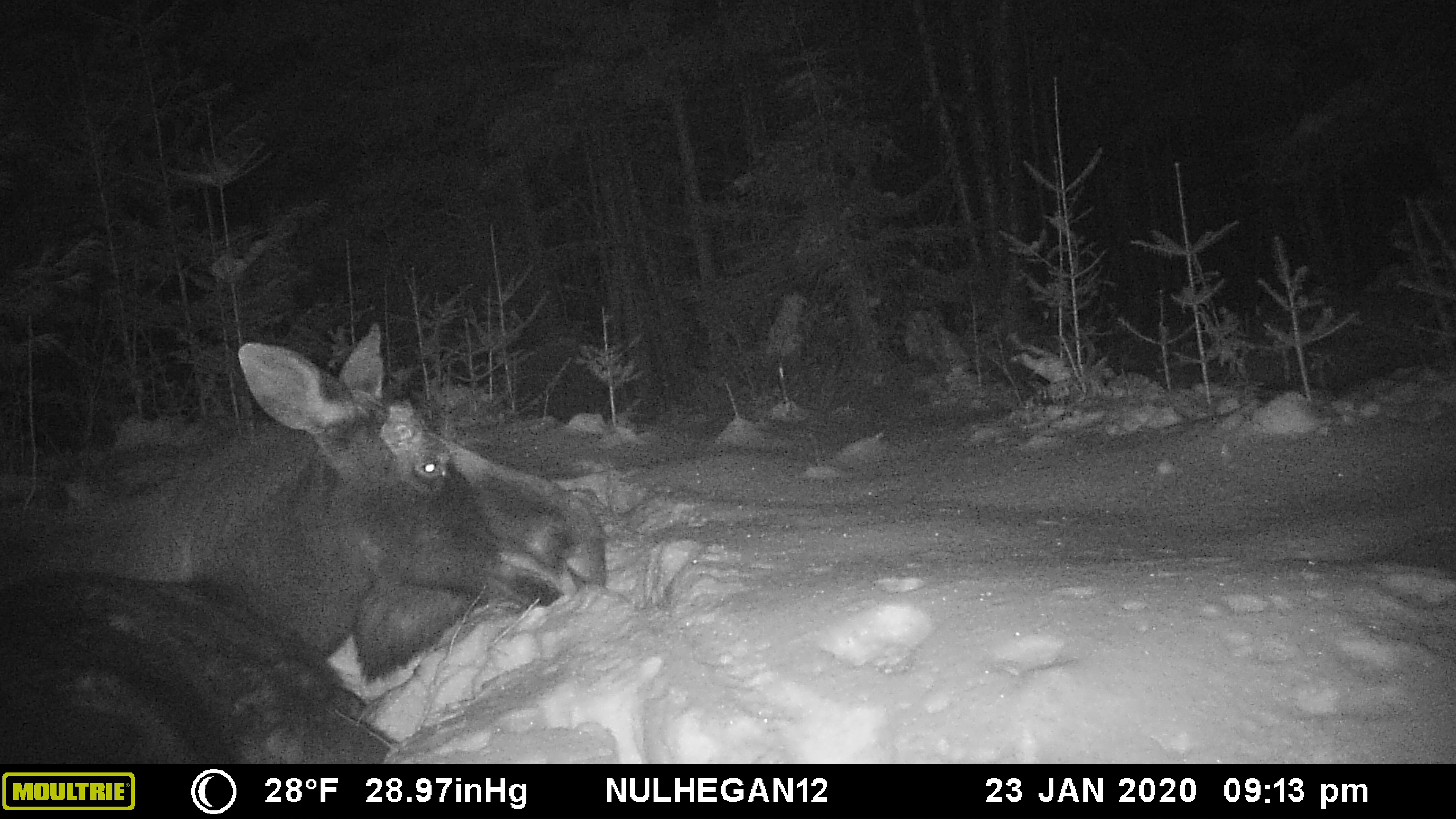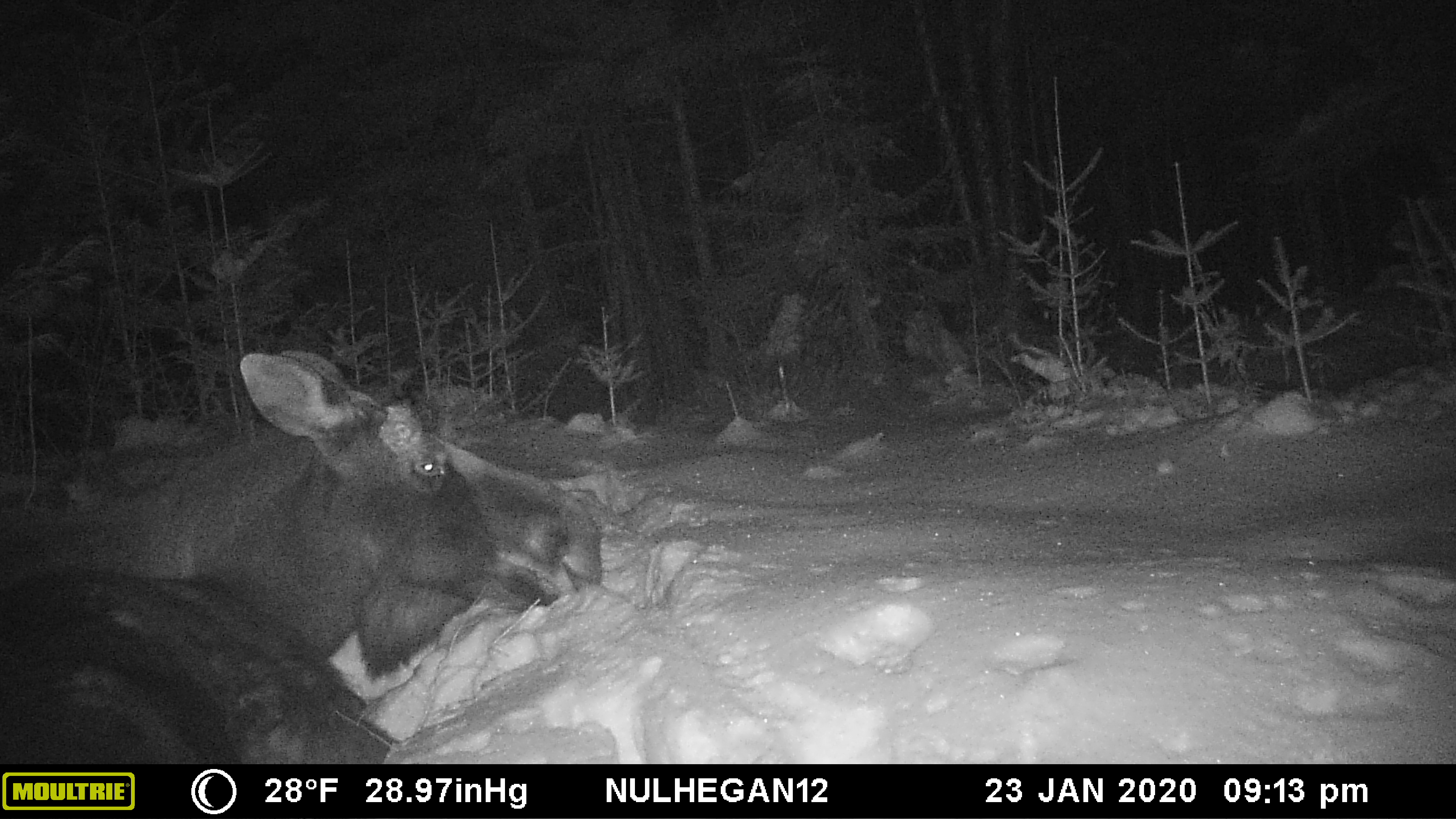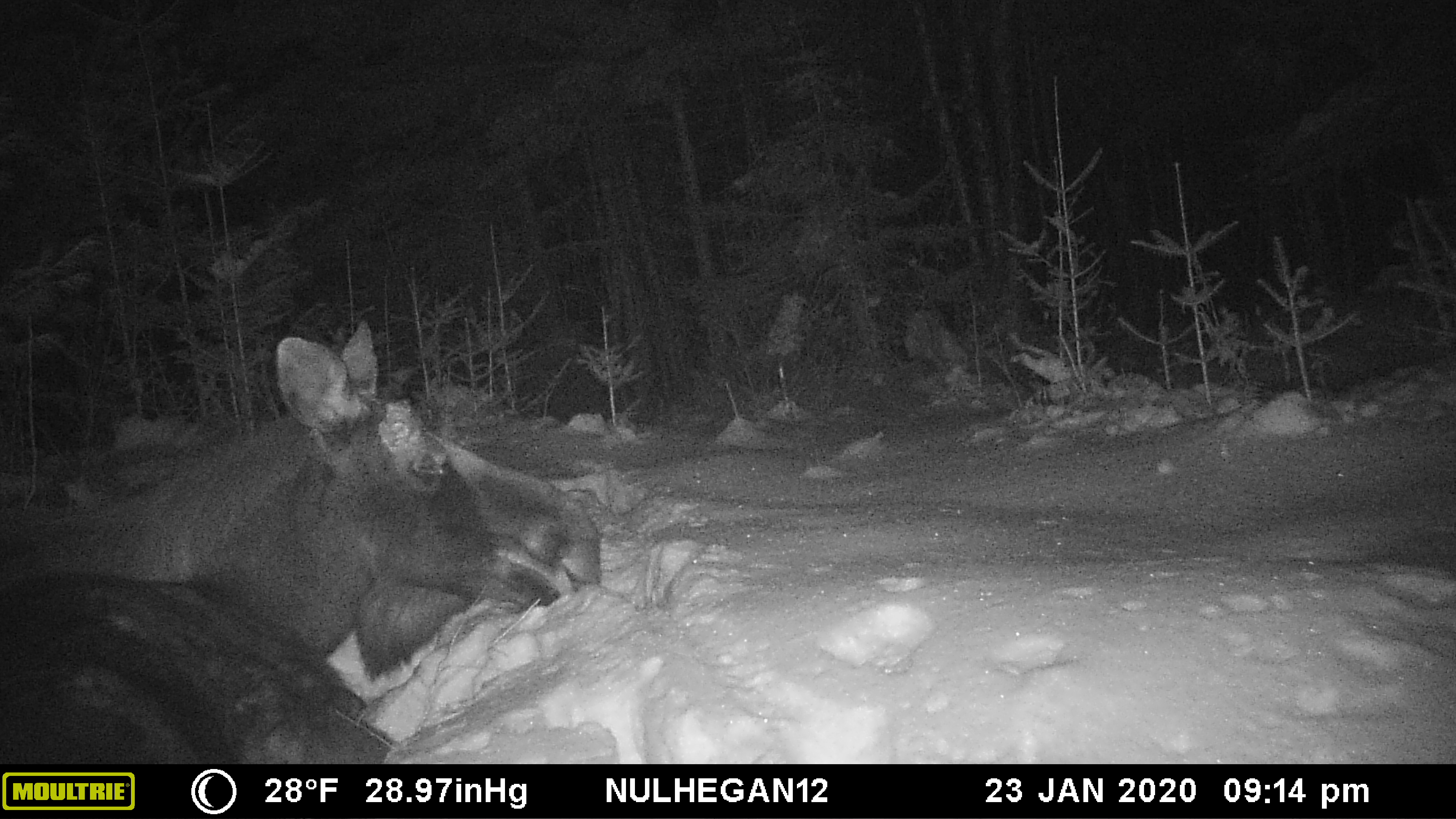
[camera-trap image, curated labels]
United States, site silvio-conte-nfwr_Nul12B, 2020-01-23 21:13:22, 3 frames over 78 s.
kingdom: Animalia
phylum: Chordata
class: Mammalia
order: Artiodactyla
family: Cervidae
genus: Alces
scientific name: Alces alces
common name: moose